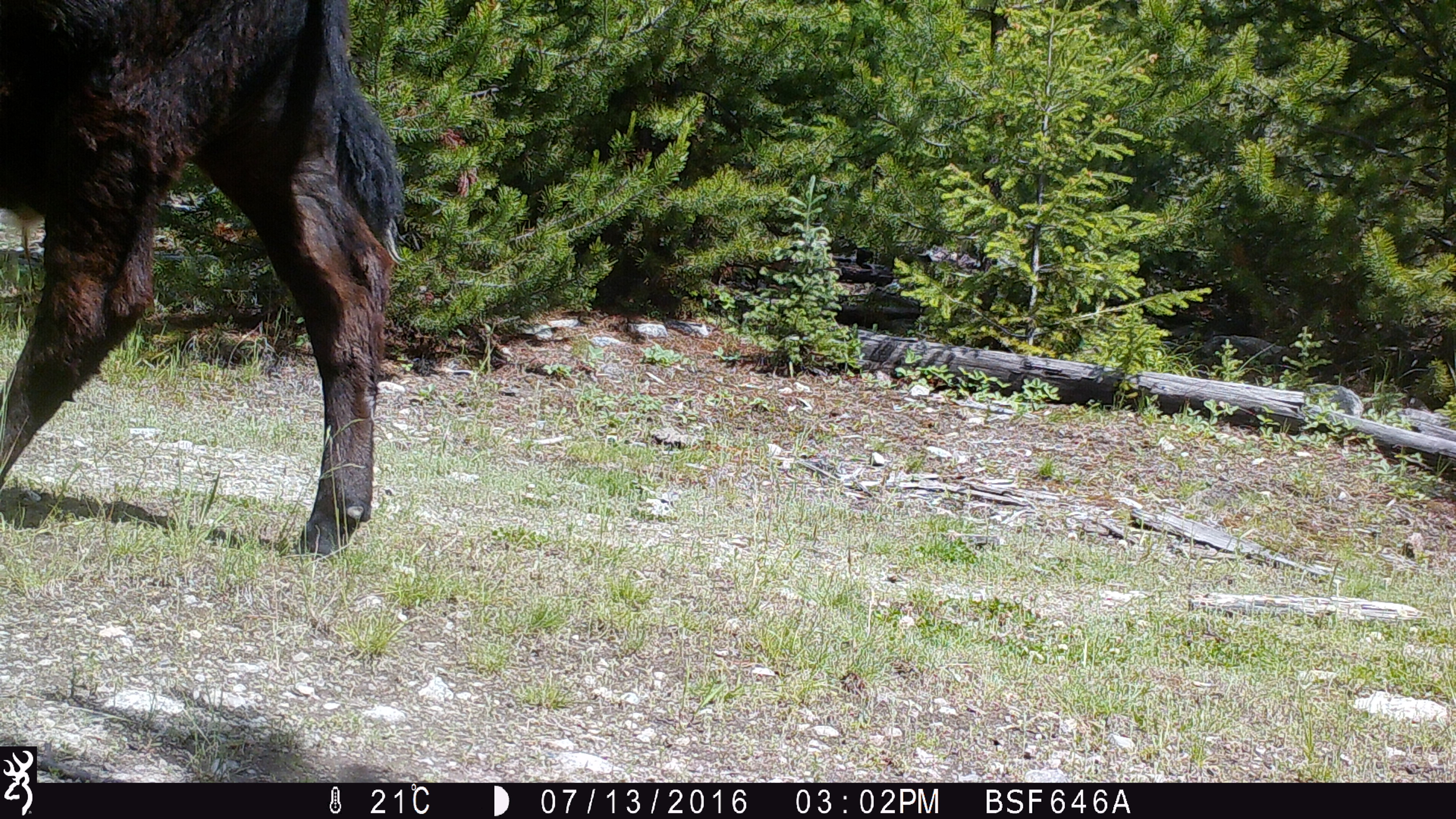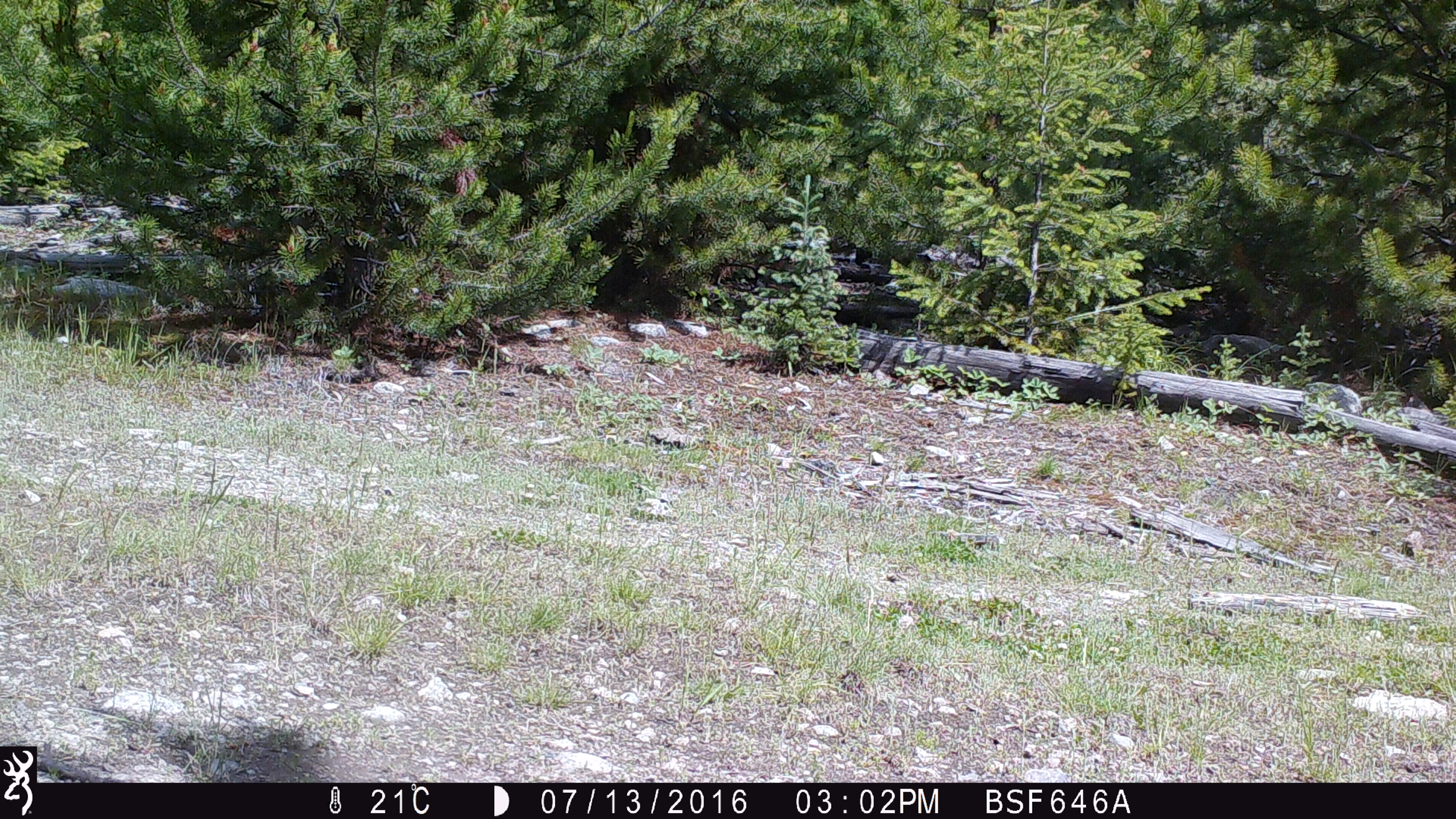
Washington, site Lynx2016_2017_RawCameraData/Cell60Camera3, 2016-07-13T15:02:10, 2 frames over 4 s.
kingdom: Animalia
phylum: Chordata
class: Mammalia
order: Artiodactyla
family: Bovidae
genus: Bos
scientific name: Bos taurus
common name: domestic cattle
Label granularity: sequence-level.